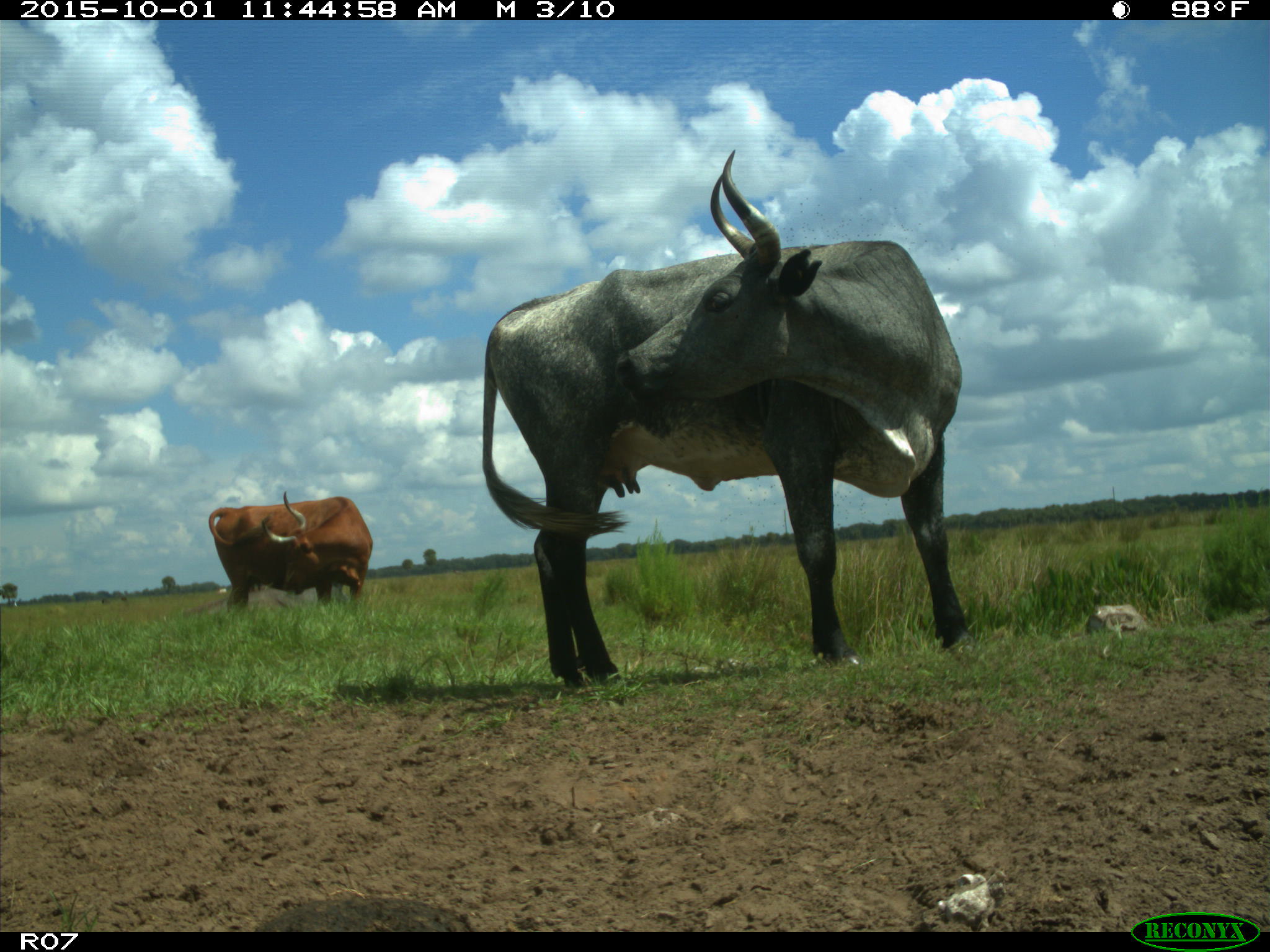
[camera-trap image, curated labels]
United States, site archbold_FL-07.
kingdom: Animalia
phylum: Chordata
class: Mammalia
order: Artiodactyla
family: Bovidae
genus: Bos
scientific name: Bos taurus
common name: domestic cow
Bos taurus (domestic cow).